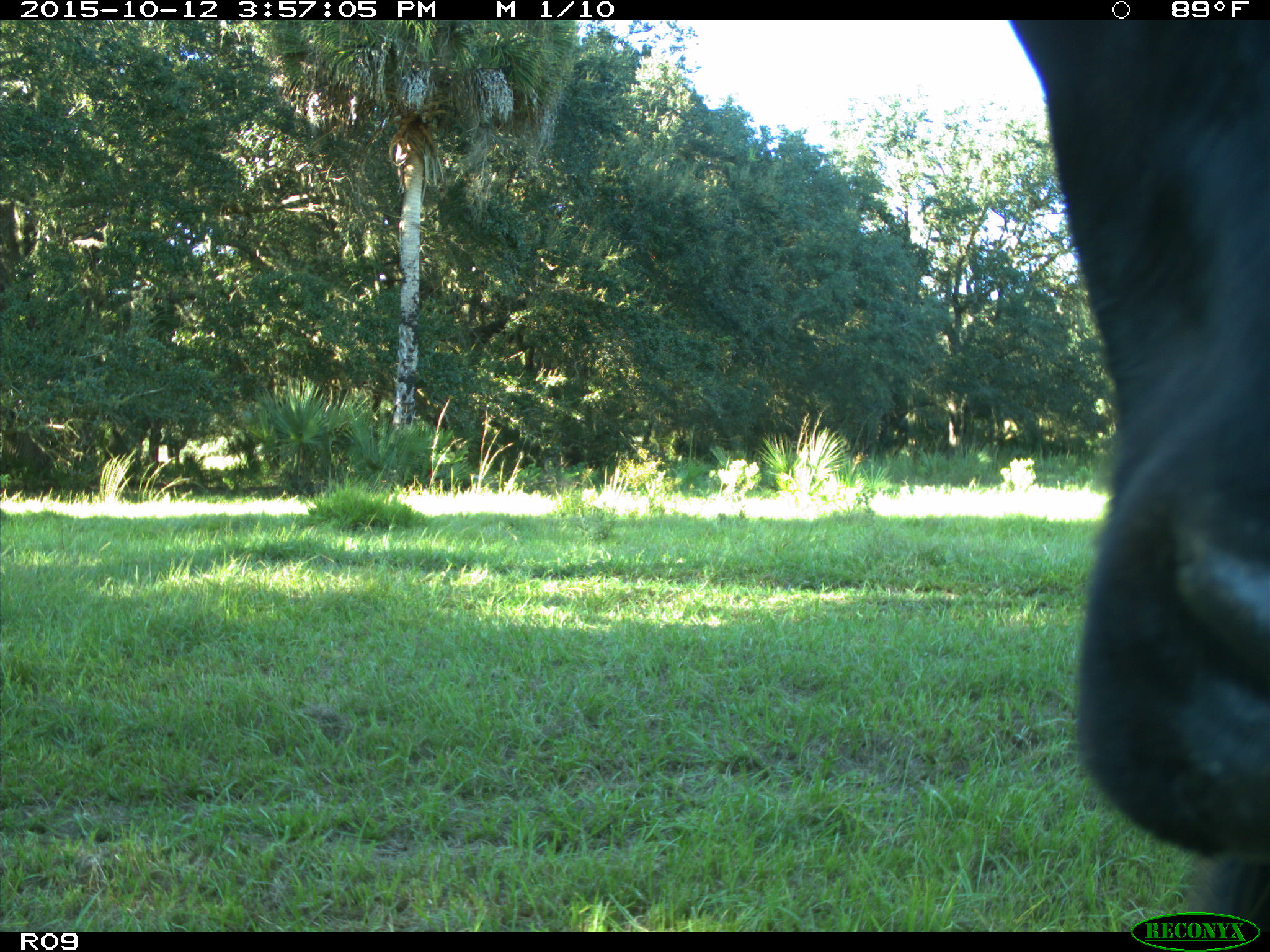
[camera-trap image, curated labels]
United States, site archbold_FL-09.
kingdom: Animalia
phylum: Chordata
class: Mammalia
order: Artiodactyla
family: Bovidae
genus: Bos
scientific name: Bos taurus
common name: domestic cow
Bos taurus (domestic cow).